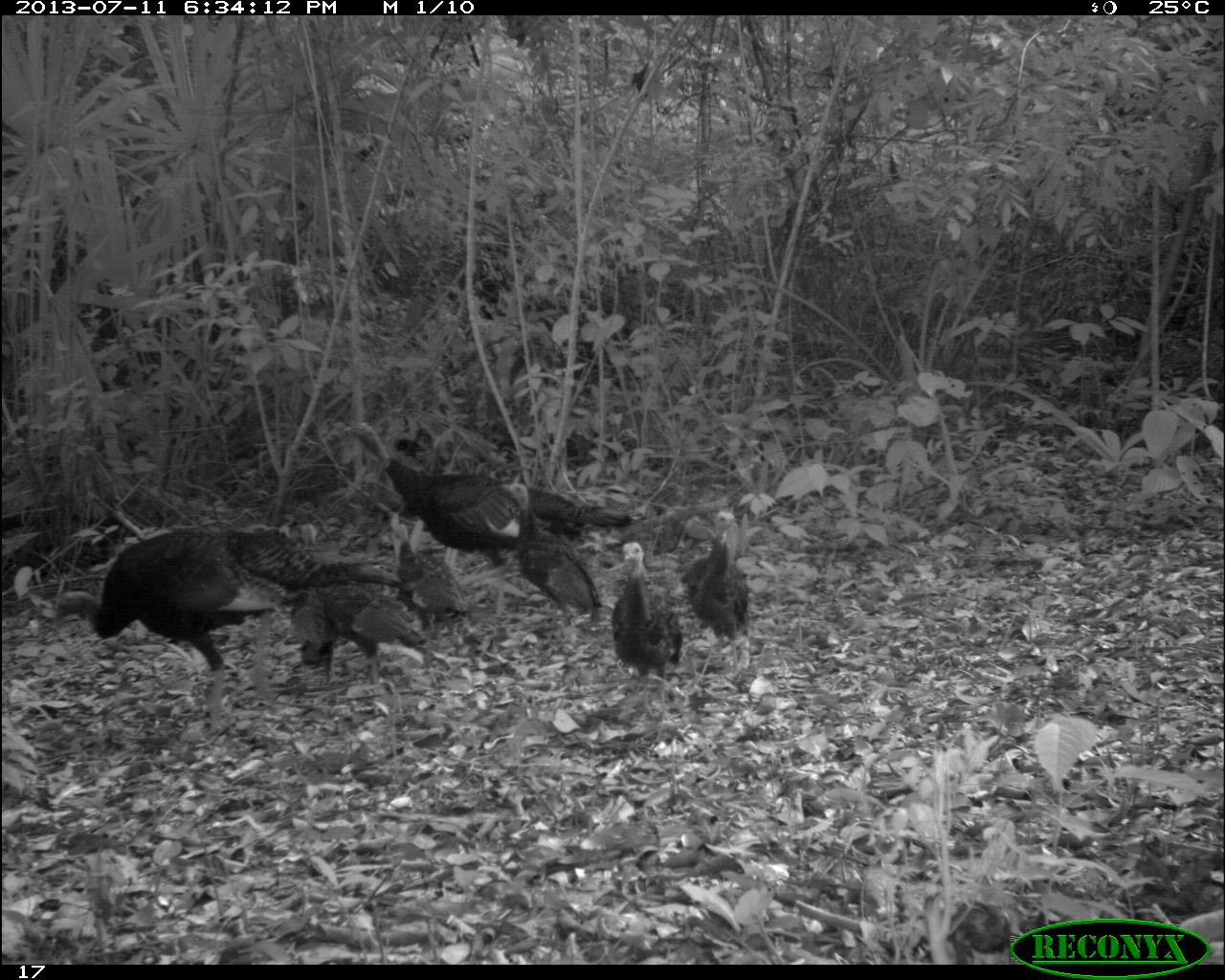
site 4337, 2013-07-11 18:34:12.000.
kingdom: Animalia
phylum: Chordata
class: Aves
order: Galliformes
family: Phasianidae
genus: Meleagris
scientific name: Meleagris ocellata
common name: ocellated turkey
Meleagris ocellata (ocellated turkey), count 7.